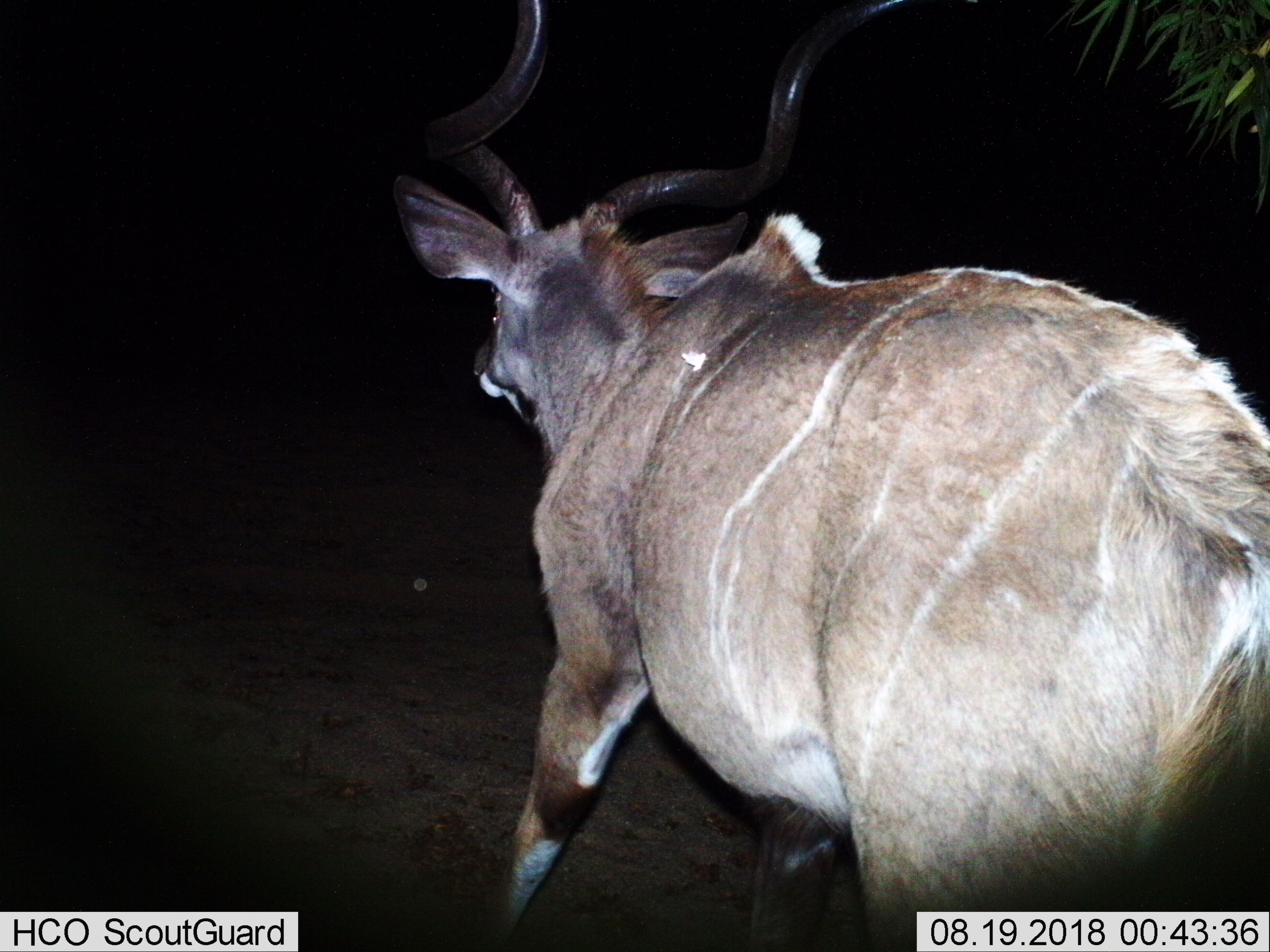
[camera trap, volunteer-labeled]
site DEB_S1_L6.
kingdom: Animalia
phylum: Chordata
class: Mammalia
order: Artiodactyla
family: Bovidae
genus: Tragelaphus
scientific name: Tragelaphus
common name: kudu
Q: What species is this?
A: Kudu (Tragelaphus).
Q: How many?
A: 1.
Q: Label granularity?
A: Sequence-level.